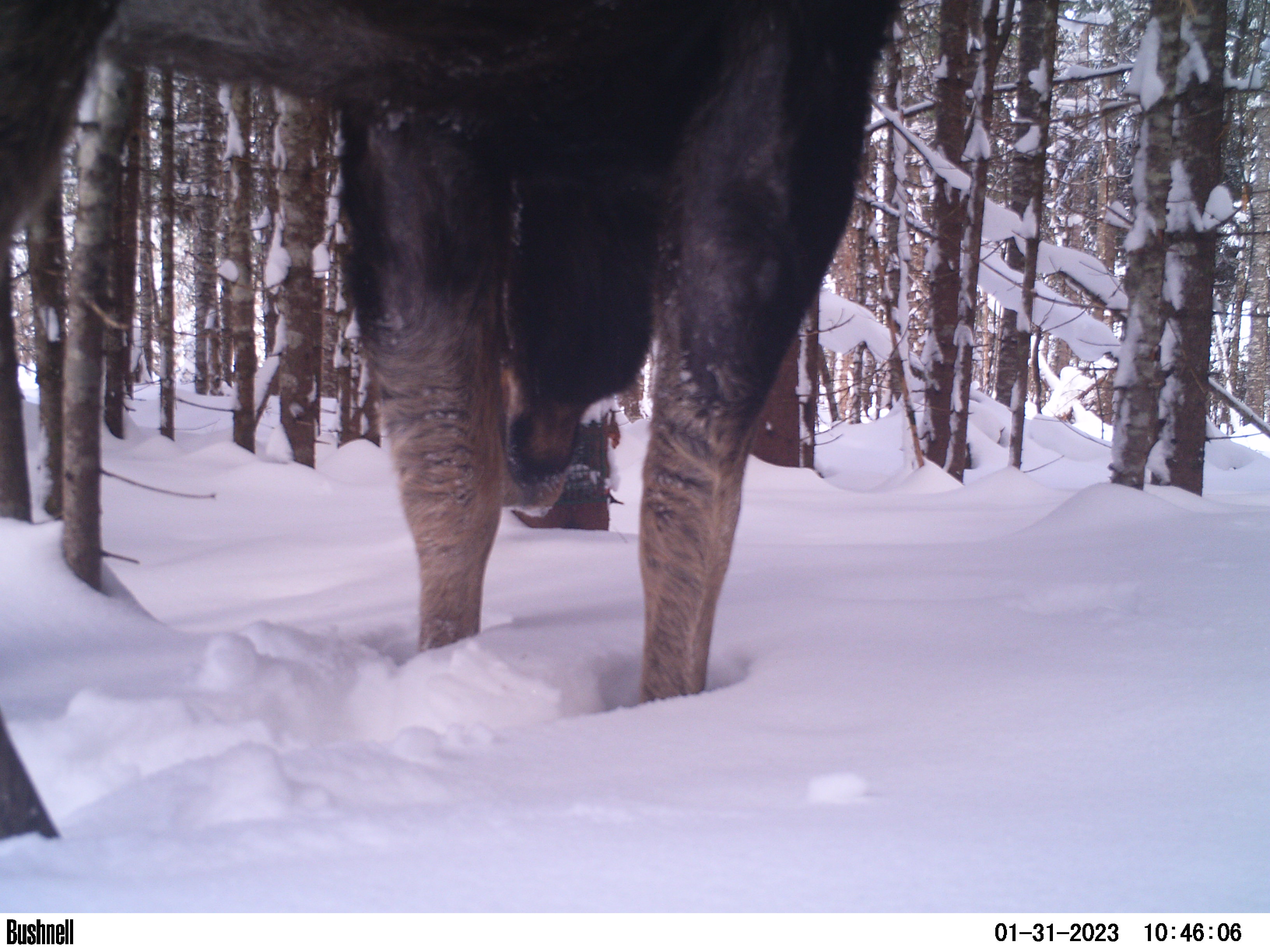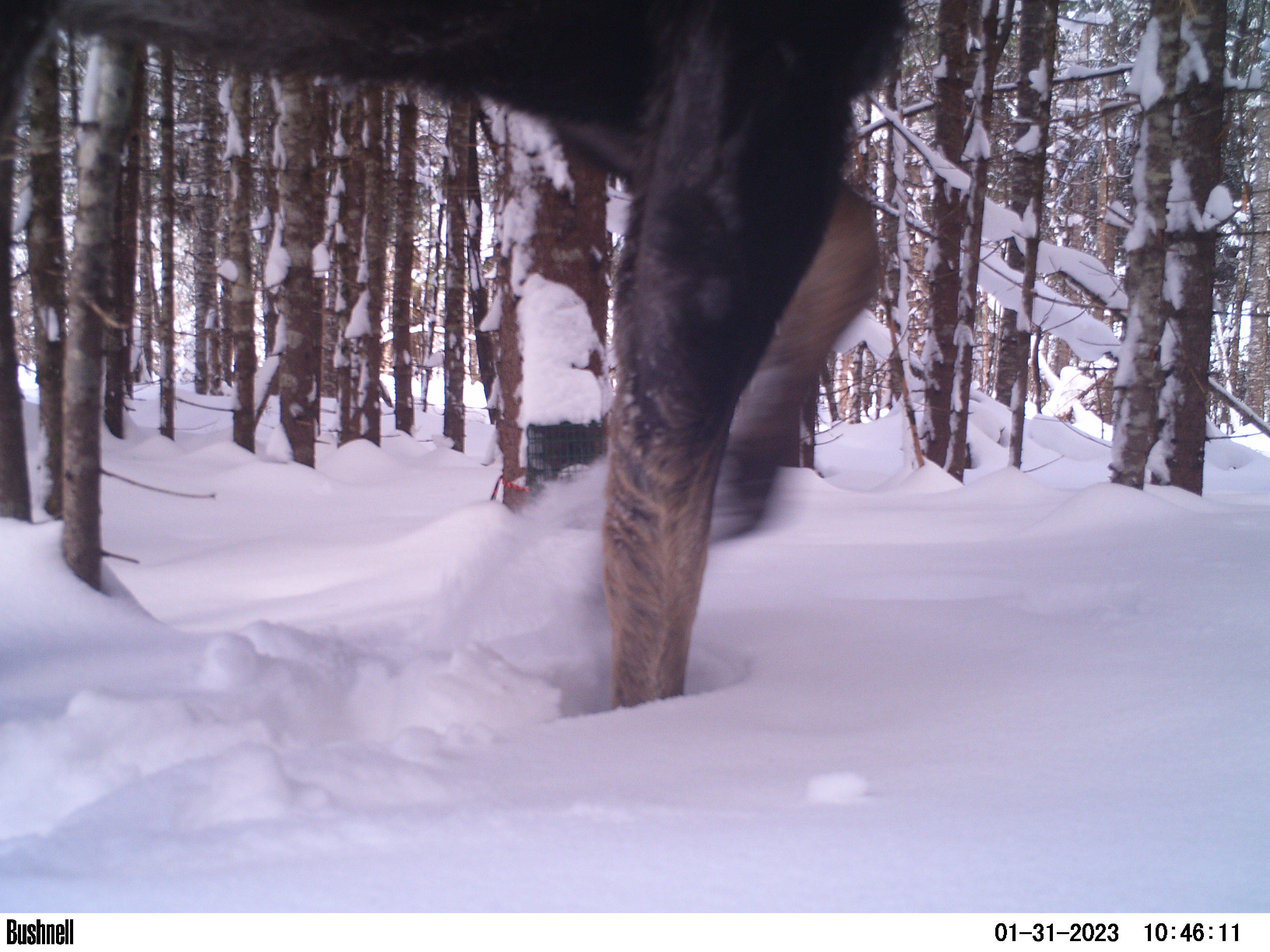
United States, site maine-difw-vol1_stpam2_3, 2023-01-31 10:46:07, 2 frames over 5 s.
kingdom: Animalia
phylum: Chordata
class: Mammalia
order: Artiodactyla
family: Cervidae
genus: Alces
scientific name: Alces alces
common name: moose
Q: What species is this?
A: Moose (Alces alces).